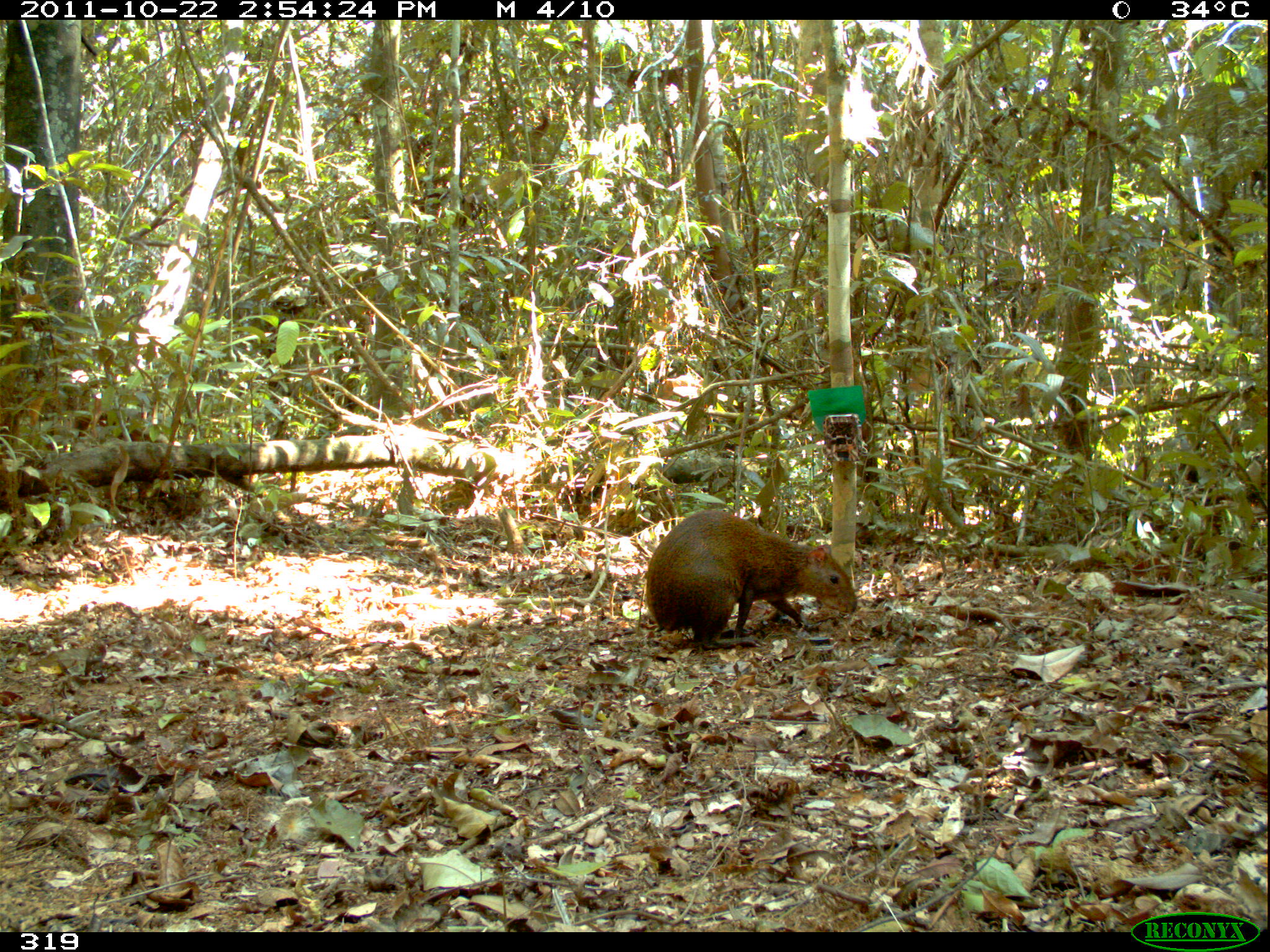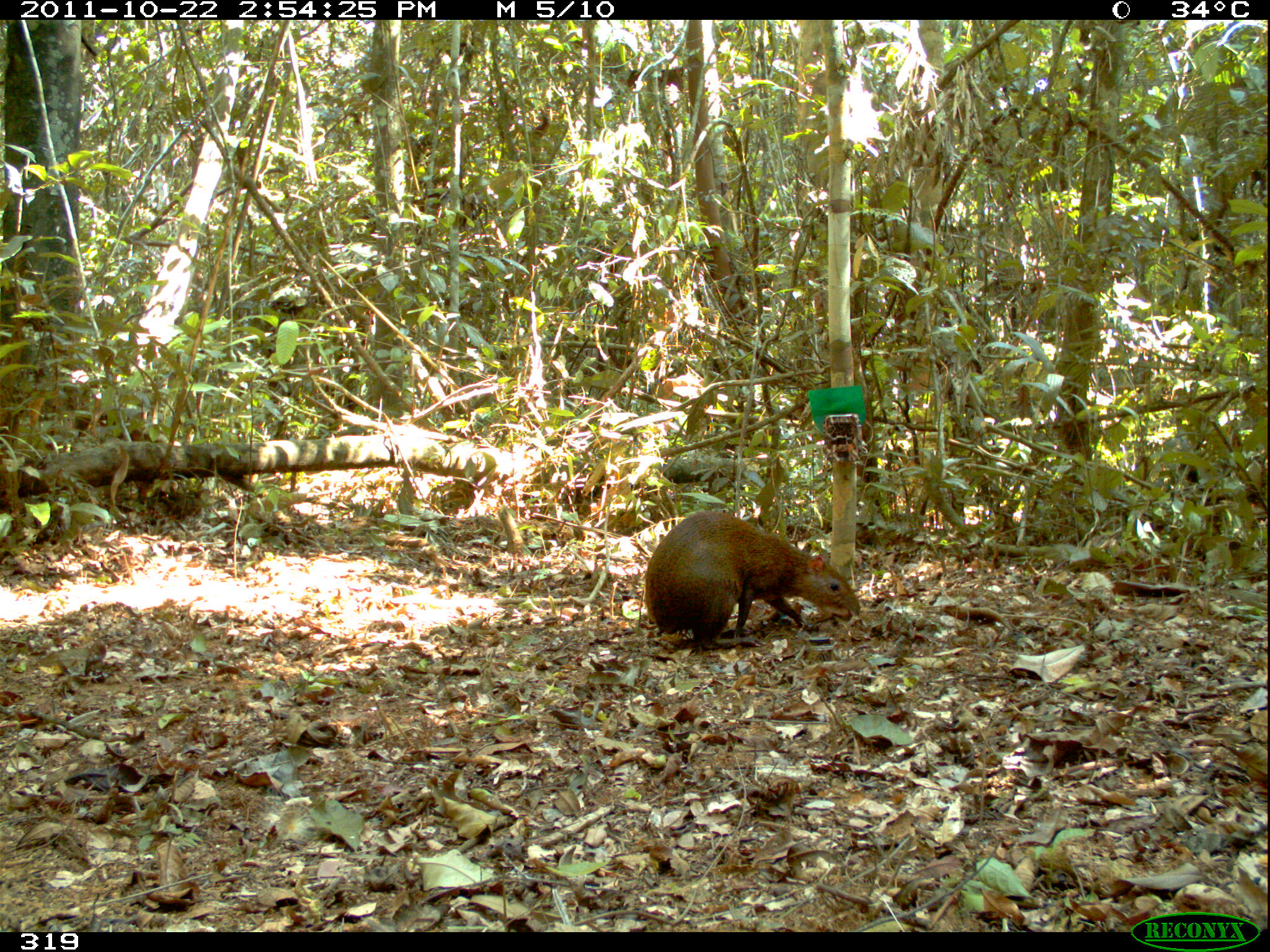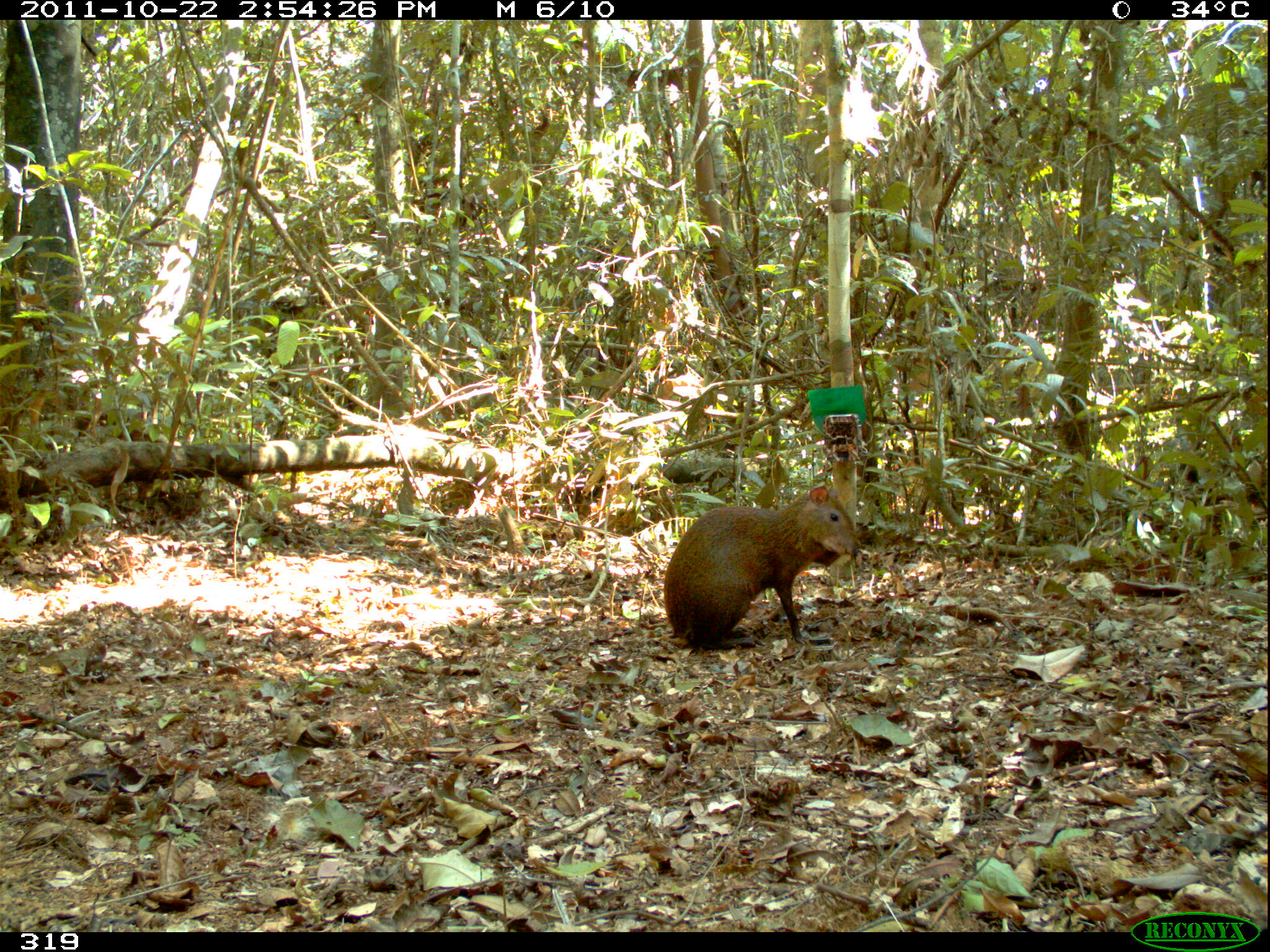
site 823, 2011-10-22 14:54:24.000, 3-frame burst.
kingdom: Animalia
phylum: Chordata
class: Mammalia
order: Rodentia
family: Dasyproctidae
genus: Dasyprocta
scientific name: Dasyprocta punctata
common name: central american agouti